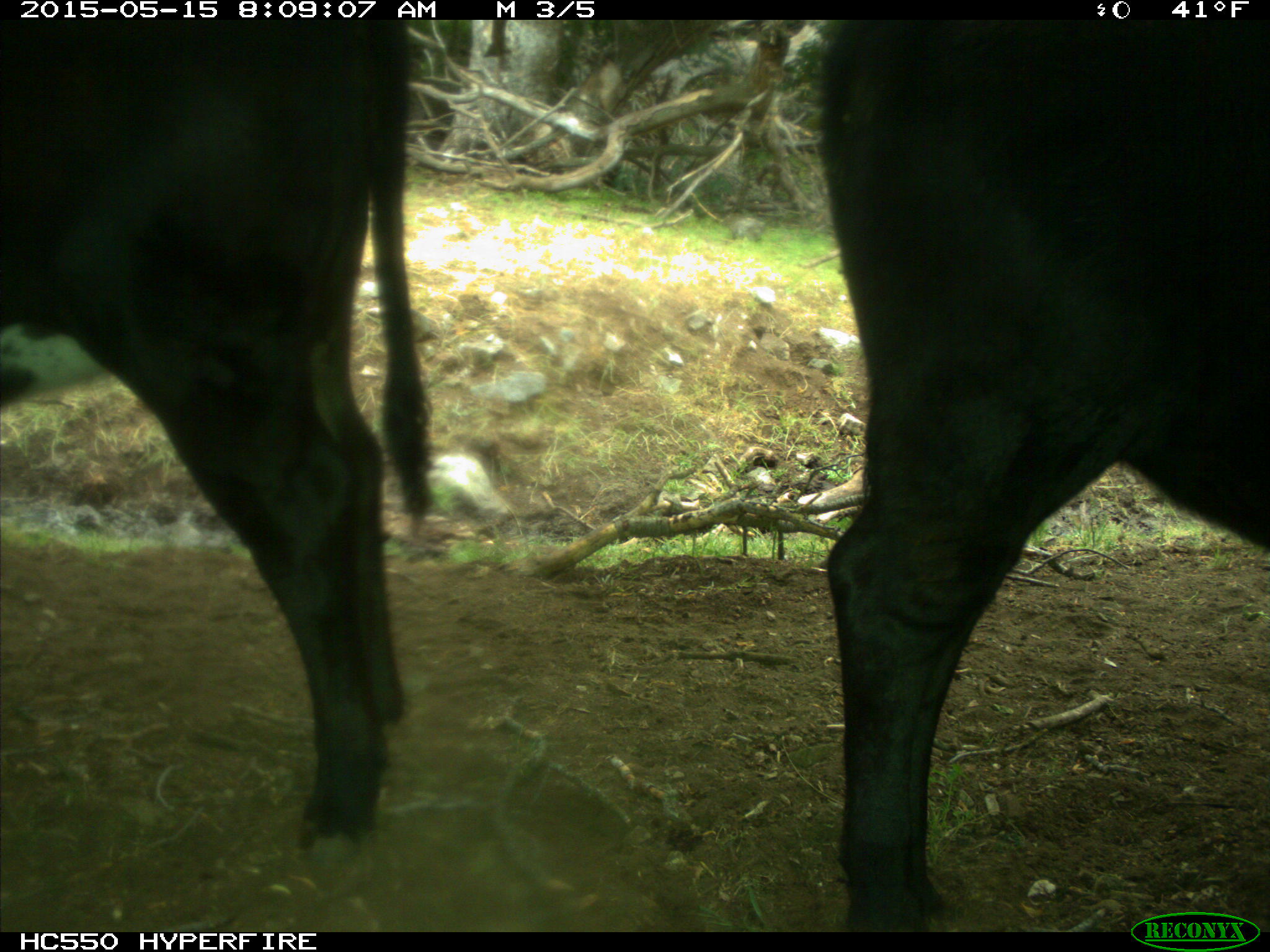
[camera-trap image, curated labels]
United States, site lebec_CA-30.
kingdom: Animalia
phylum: Chordata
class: Mammalia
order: Artiodactyla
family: Bovidae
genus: Bos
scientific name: Bos taurus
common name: domestic cow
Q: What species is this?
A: Bos taurus (domestic cow).